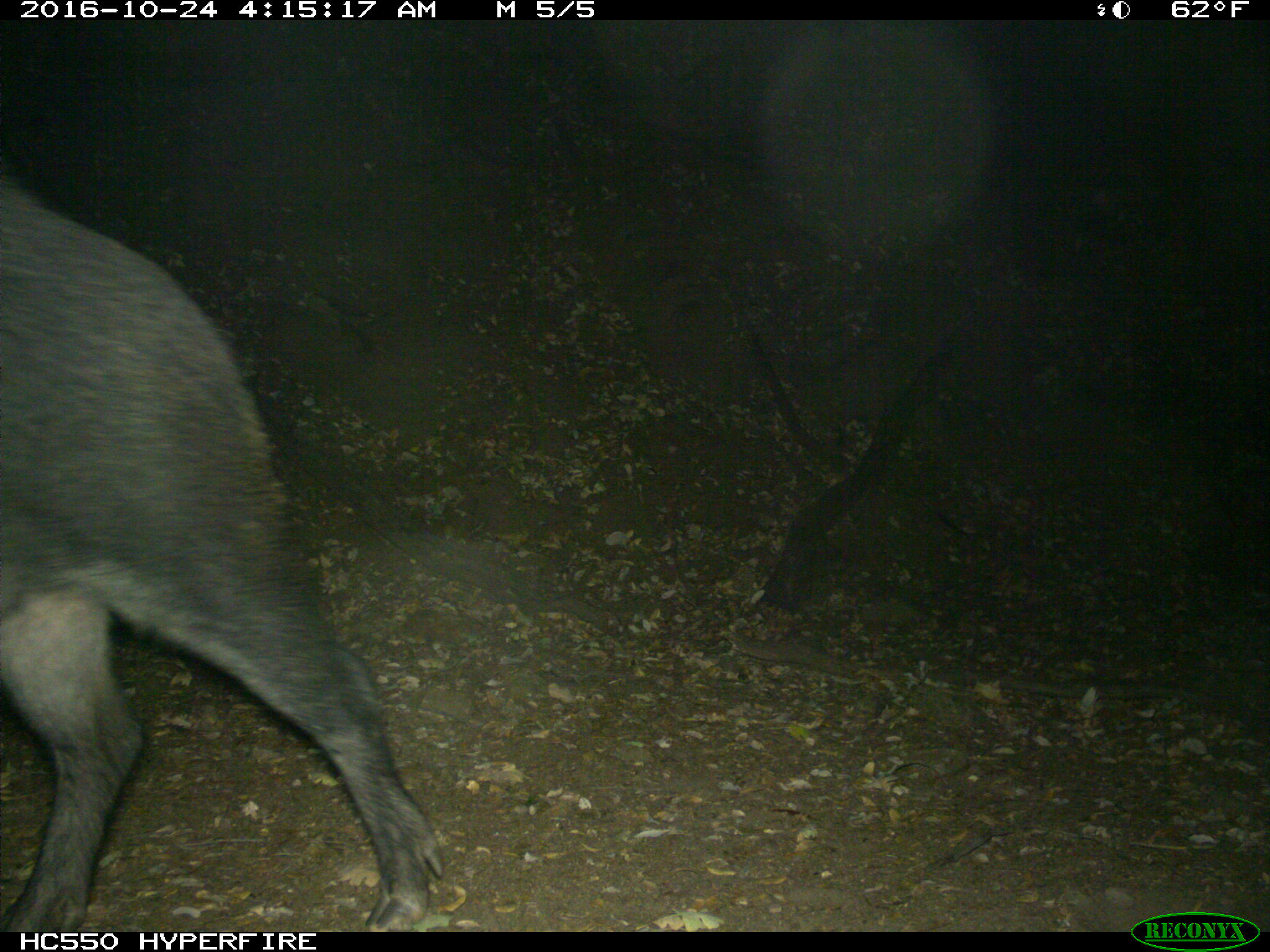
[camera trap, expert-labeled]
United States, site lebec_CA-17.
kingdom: Animalia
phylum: Chordata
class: Mammalia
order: Artiodactyla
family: Suidae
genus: Sus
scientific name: Sus scrofa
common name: wild boar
Sus scrofa (wild boar).